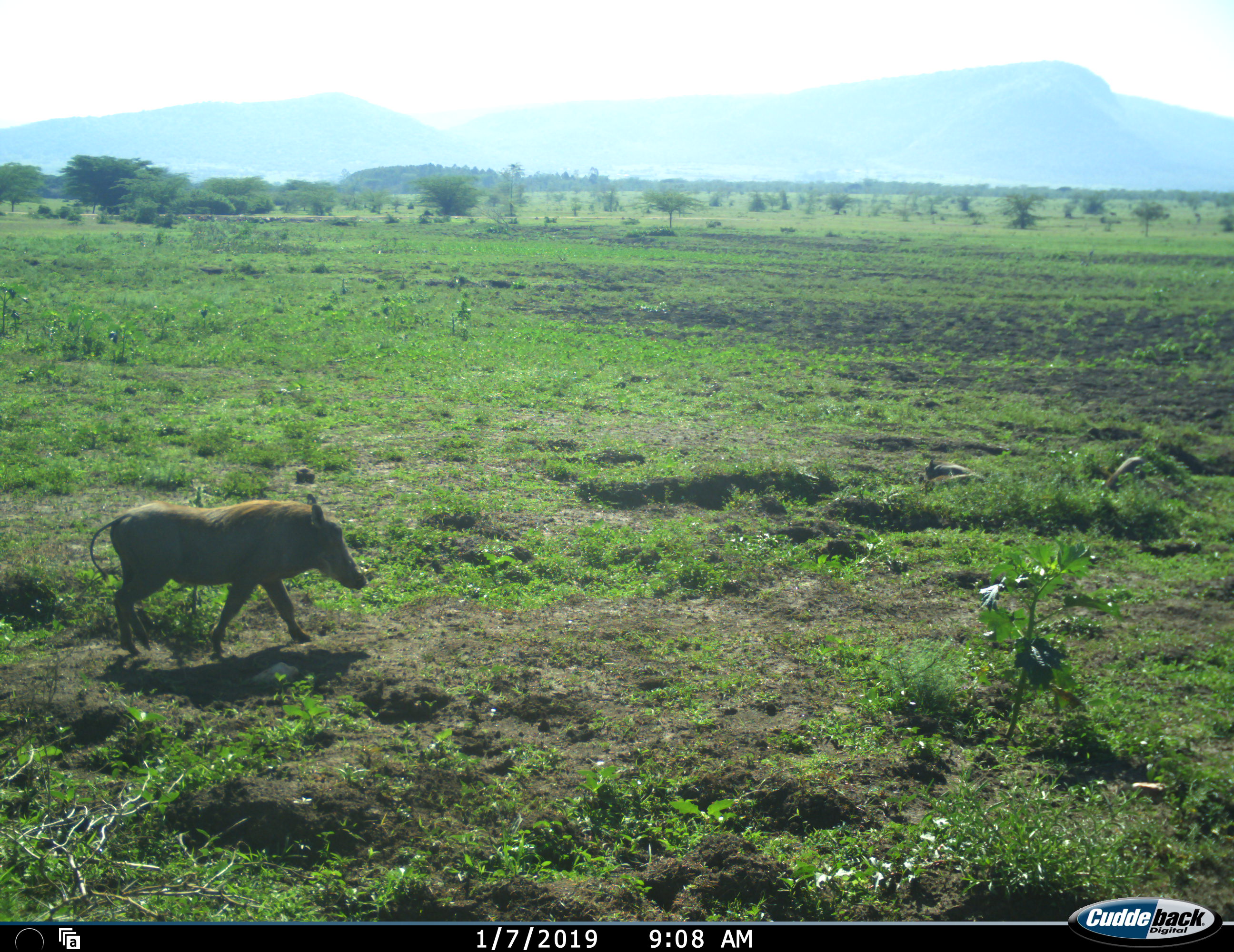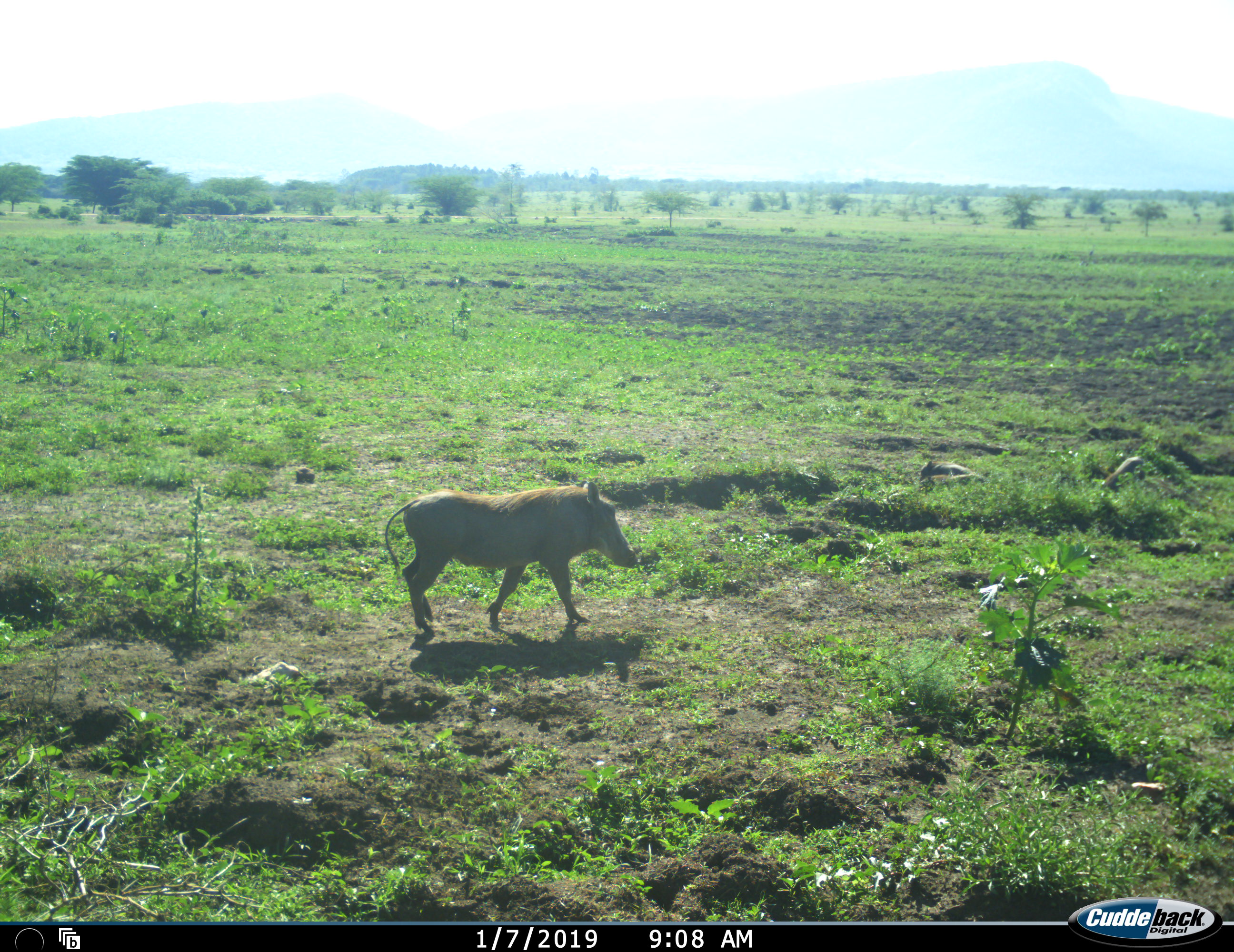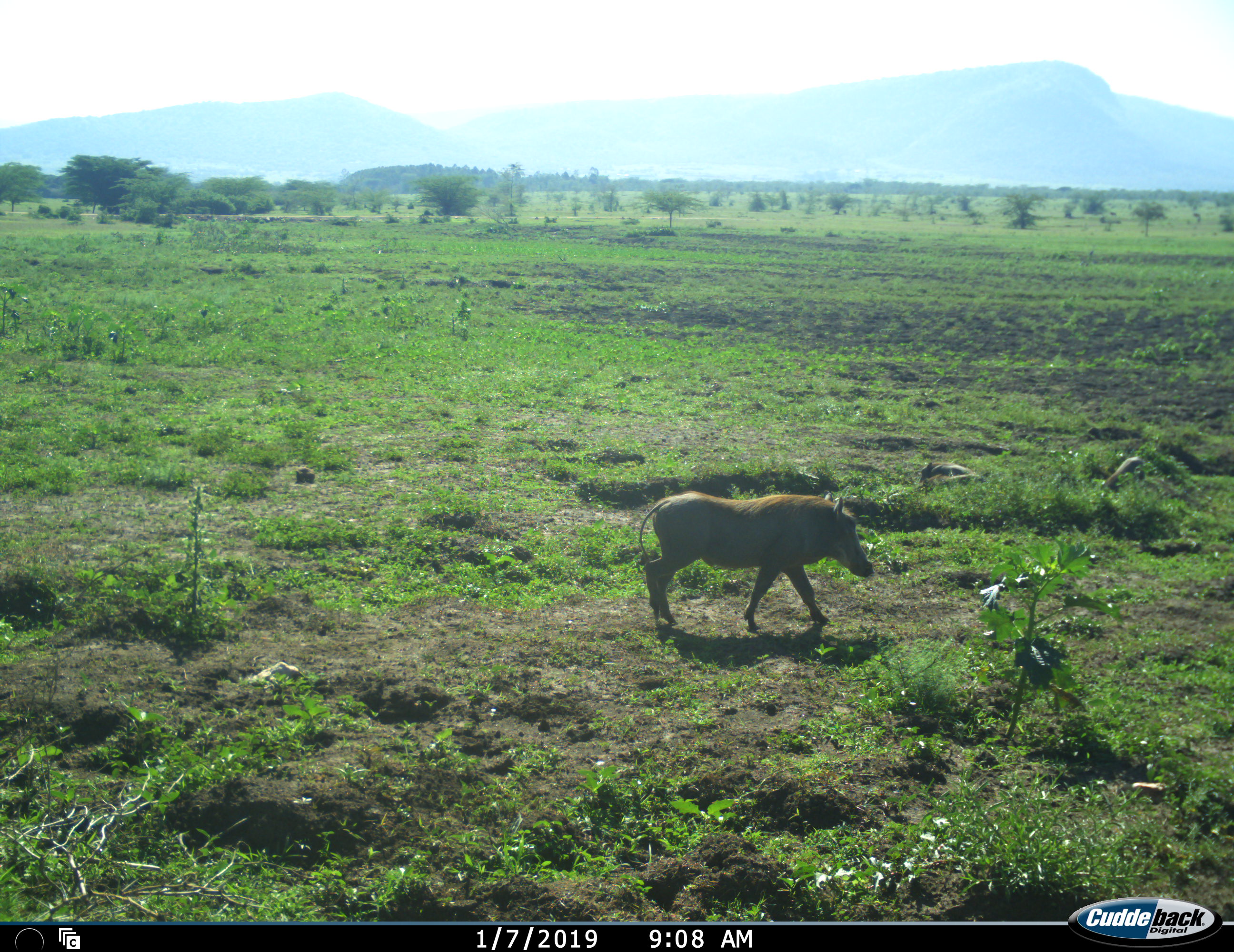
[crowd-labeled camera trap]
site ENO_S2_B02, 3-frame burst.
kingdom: Animalia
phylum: Chordata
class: Mammalia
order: Artiodactyla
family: Suidae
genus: Phacochoerus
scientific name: Phacochoerus africanus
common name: warthog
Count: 1.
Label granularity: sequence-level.